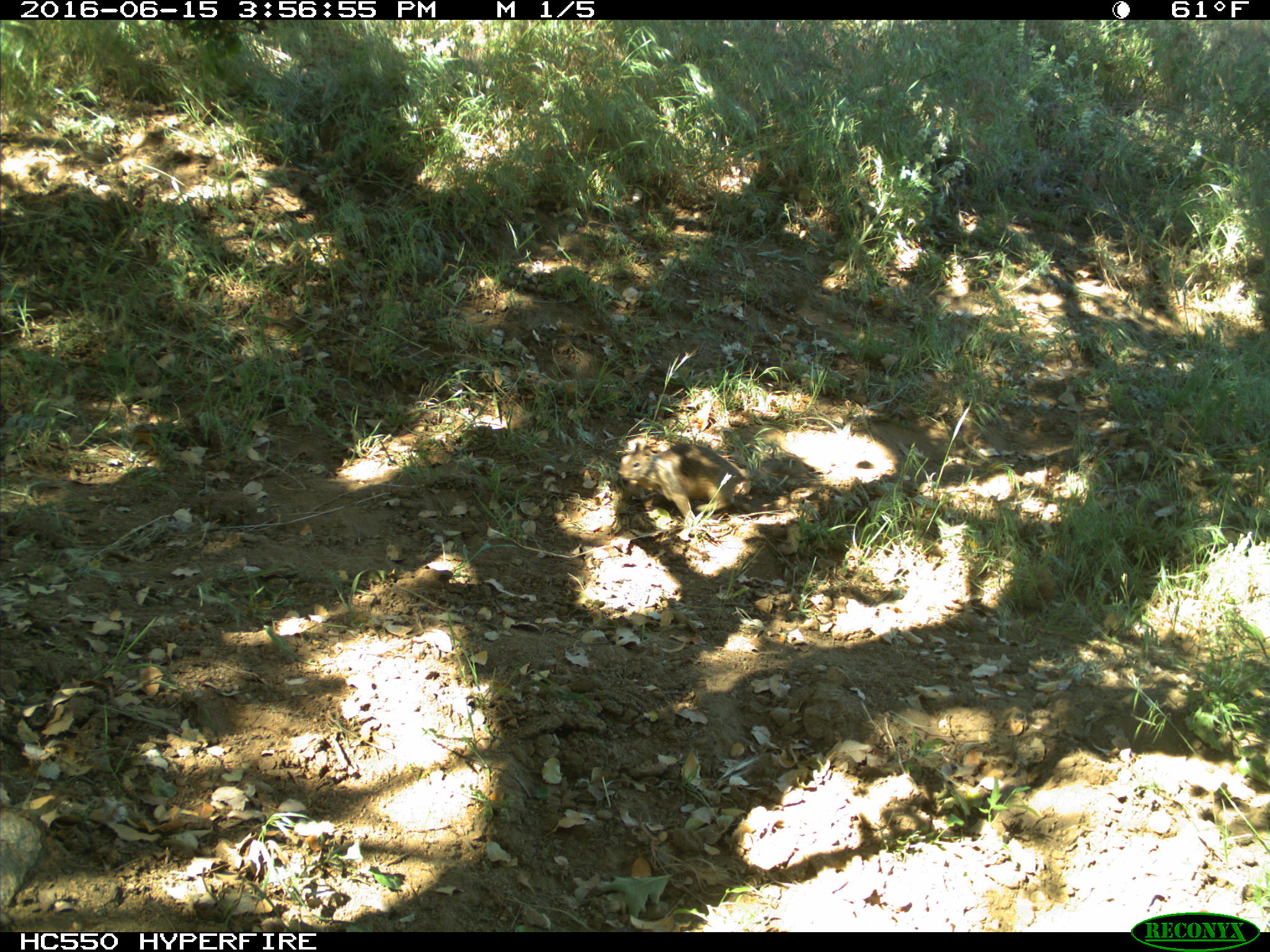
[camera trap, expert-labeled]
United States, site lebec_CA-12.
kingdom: Animalia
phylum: Chordata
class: Mammalia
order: Rodentia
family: Sciuridae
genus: Otospermophilus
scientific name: Otospermophilus beecheyi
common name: california ground squirrel